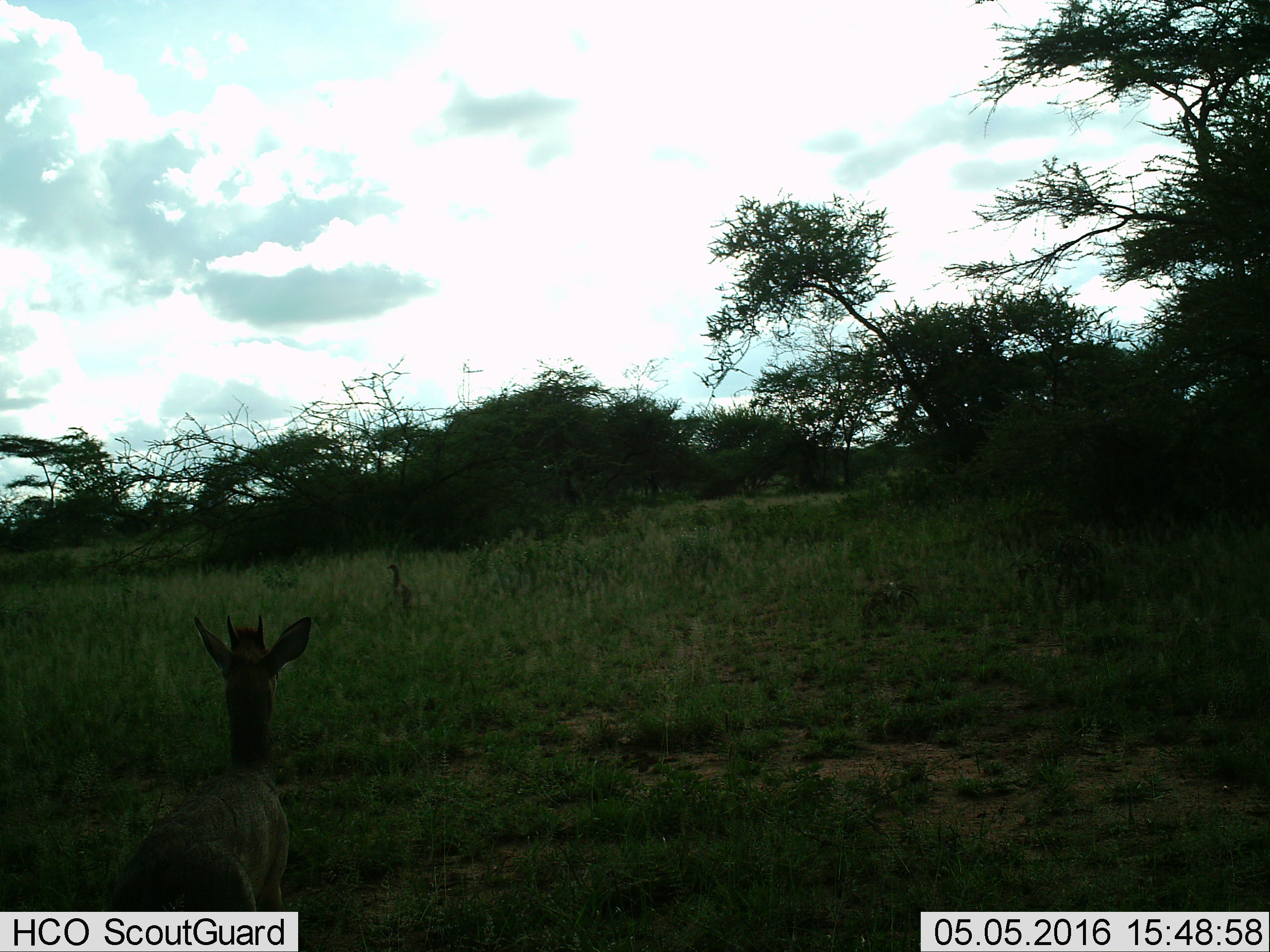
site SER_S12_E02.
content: unidentified animal